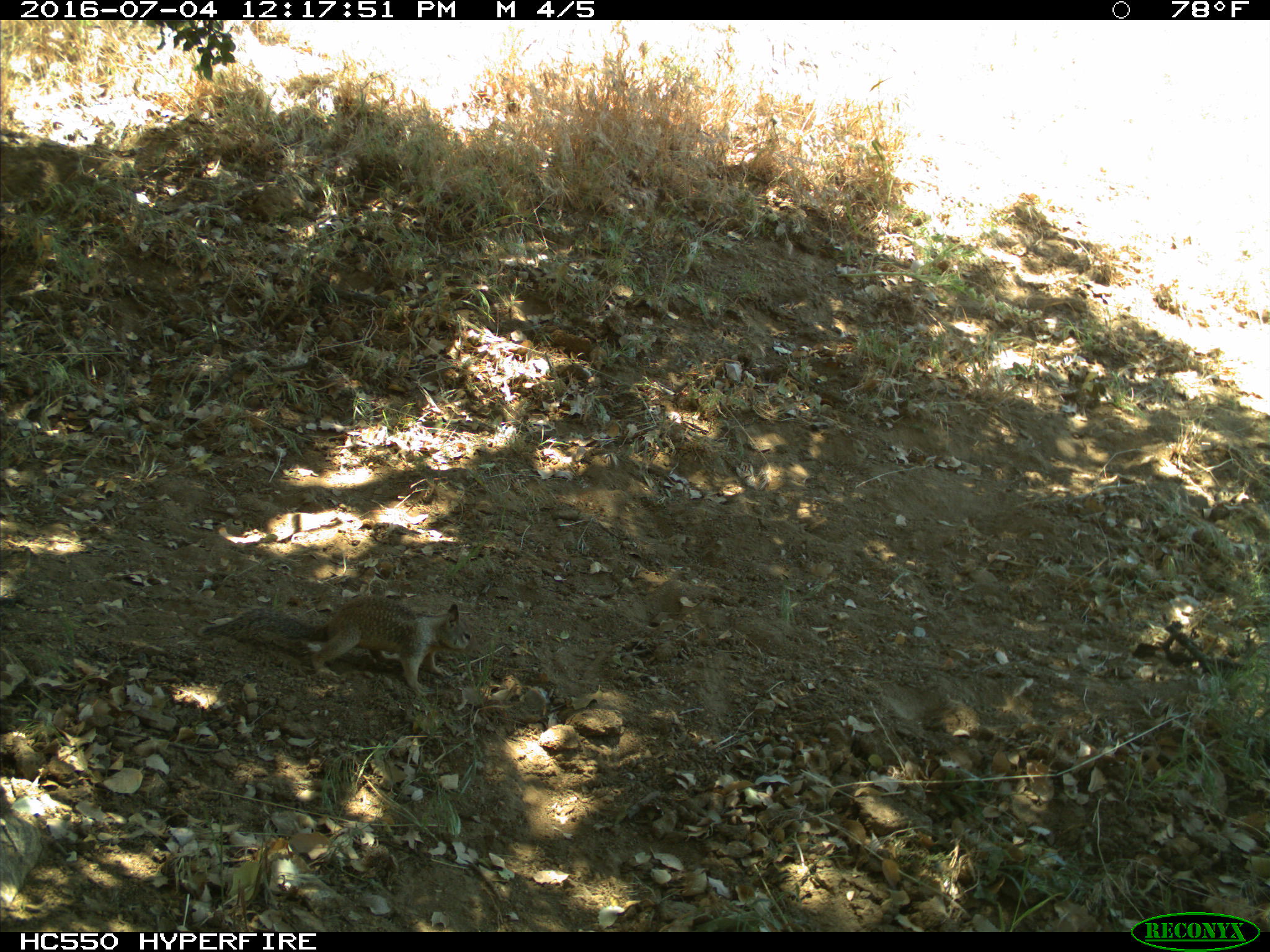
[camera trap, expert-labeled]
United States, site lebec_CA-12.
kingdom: Animalia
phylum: Chordata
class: Mammalia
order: Rodentia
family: Sciuridae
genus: Otospermophilus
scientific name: Otospermophilus beecheyi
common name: california ground squirrel